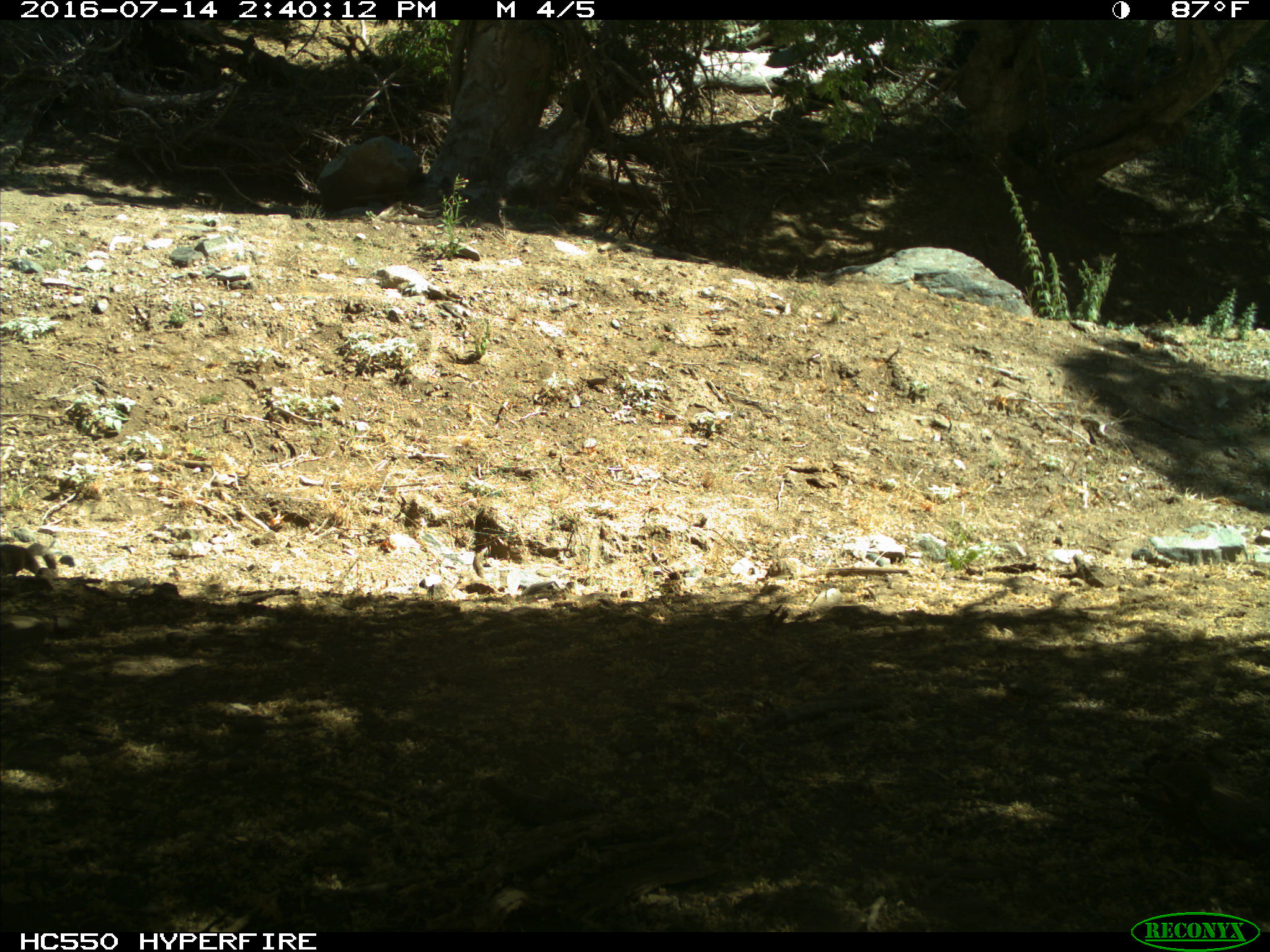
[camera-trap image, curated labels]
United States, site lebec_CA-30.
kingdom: Animalia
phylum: Chordata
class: Mammalia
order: Rodentia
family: Sciuridae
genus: Otospermophilus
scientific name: Otospermophilus beecheyi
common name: california ground squirrel